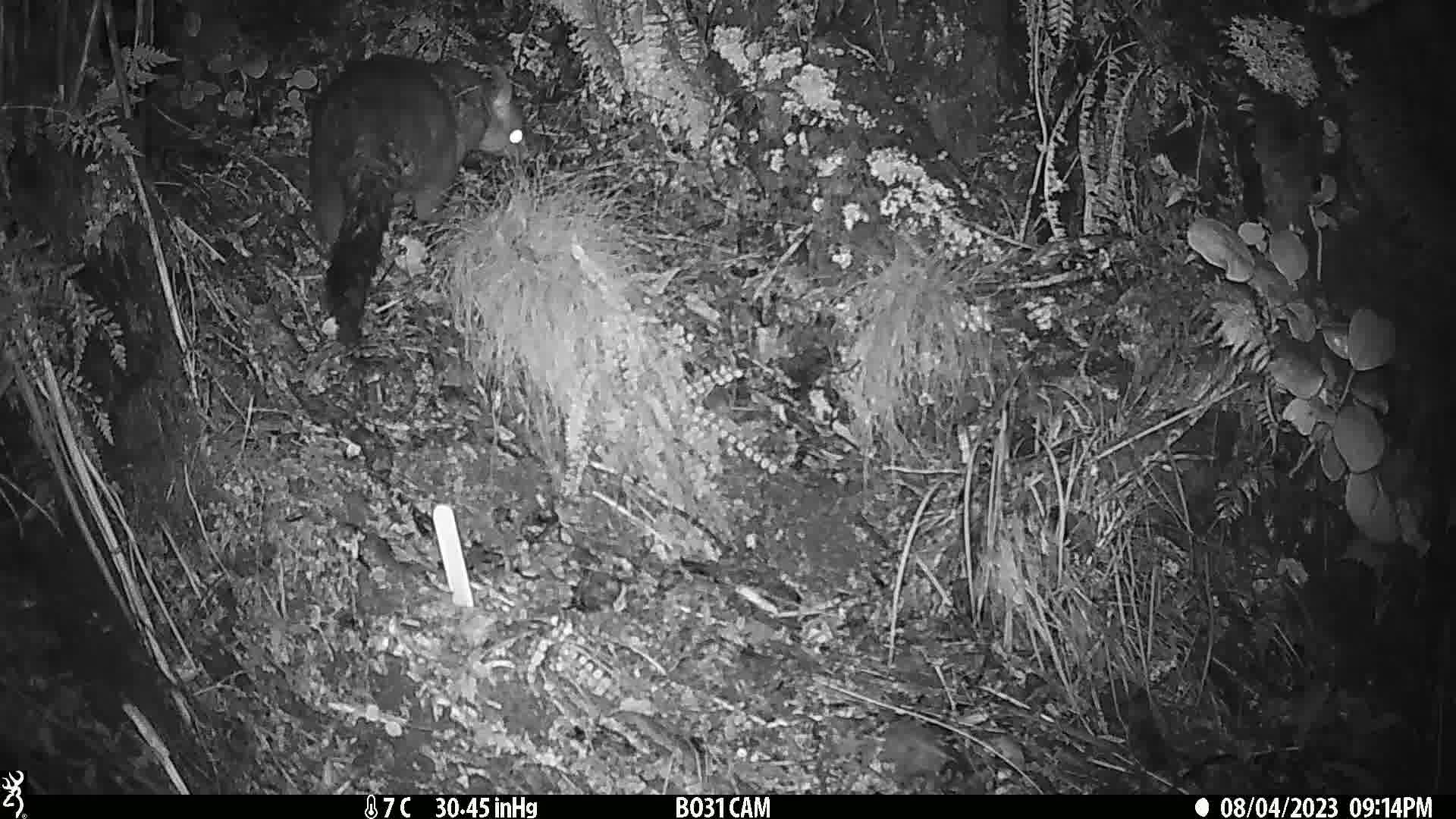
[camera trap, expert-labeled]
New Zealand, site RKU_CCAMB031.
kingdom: Animalia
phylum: Chordata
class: Mammalia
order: Diprotodontia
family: Phalangeridae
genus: Trichosurus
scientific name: Trichosurus vulpecula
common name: common brushtail possum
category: possum